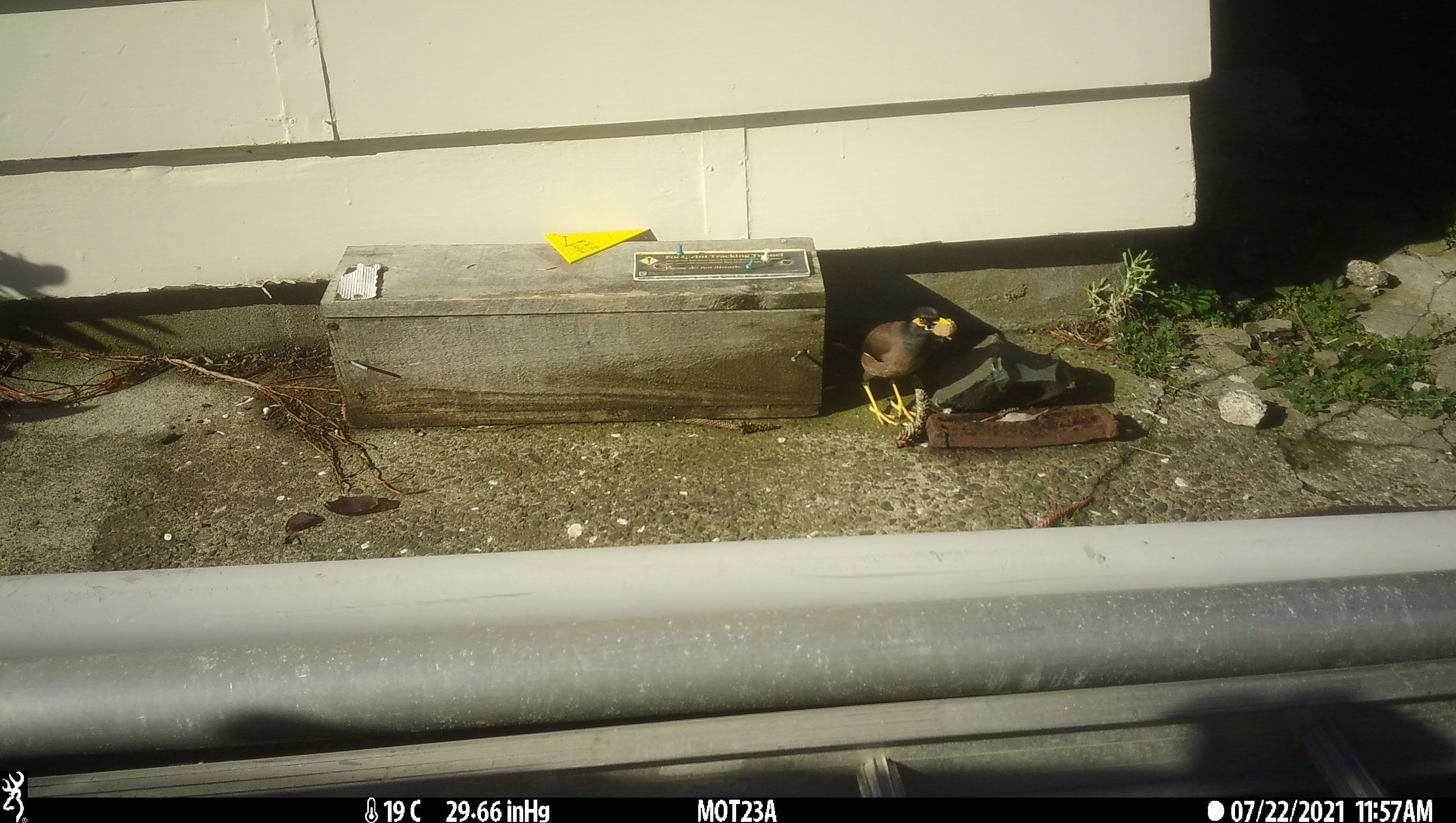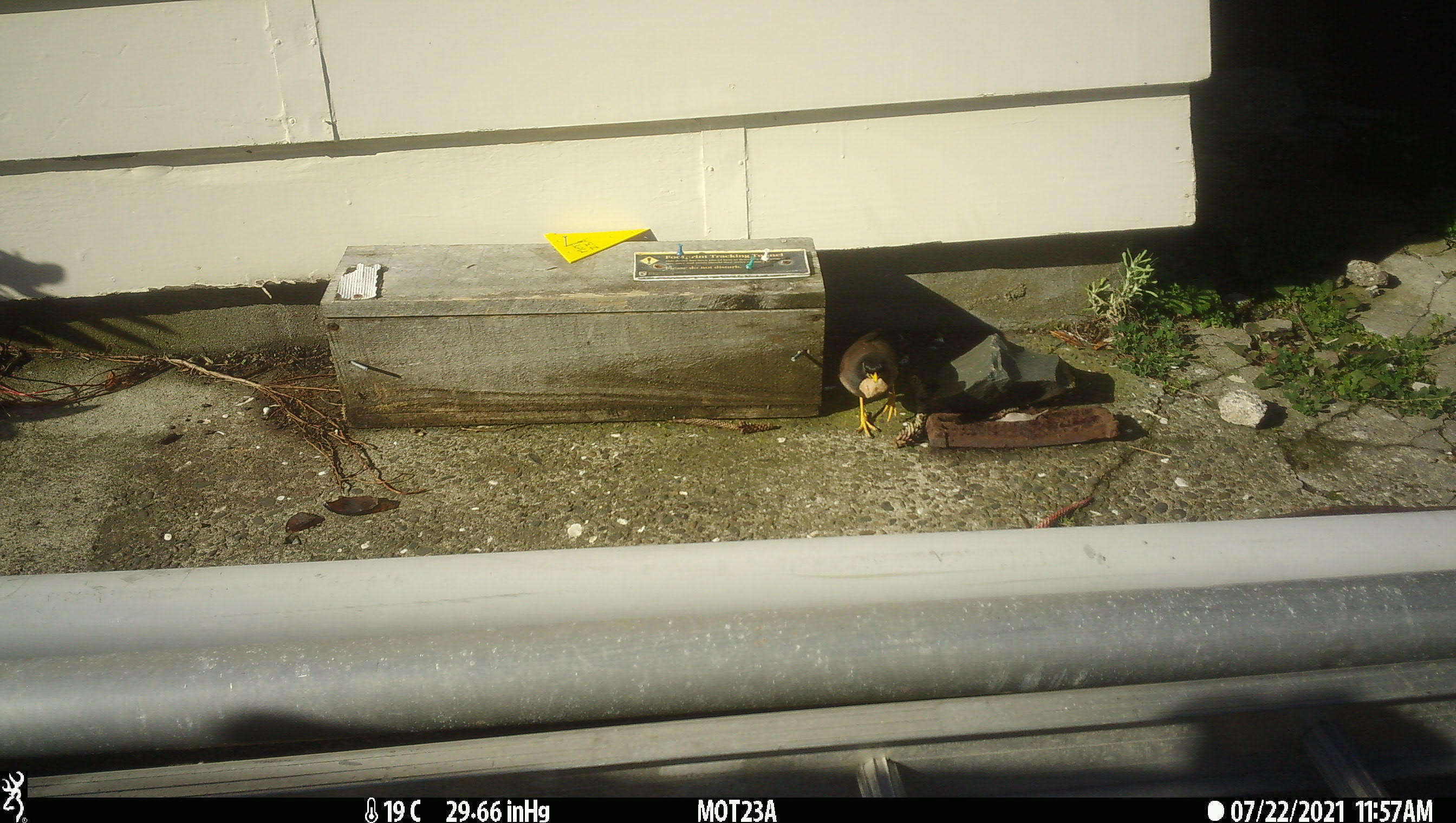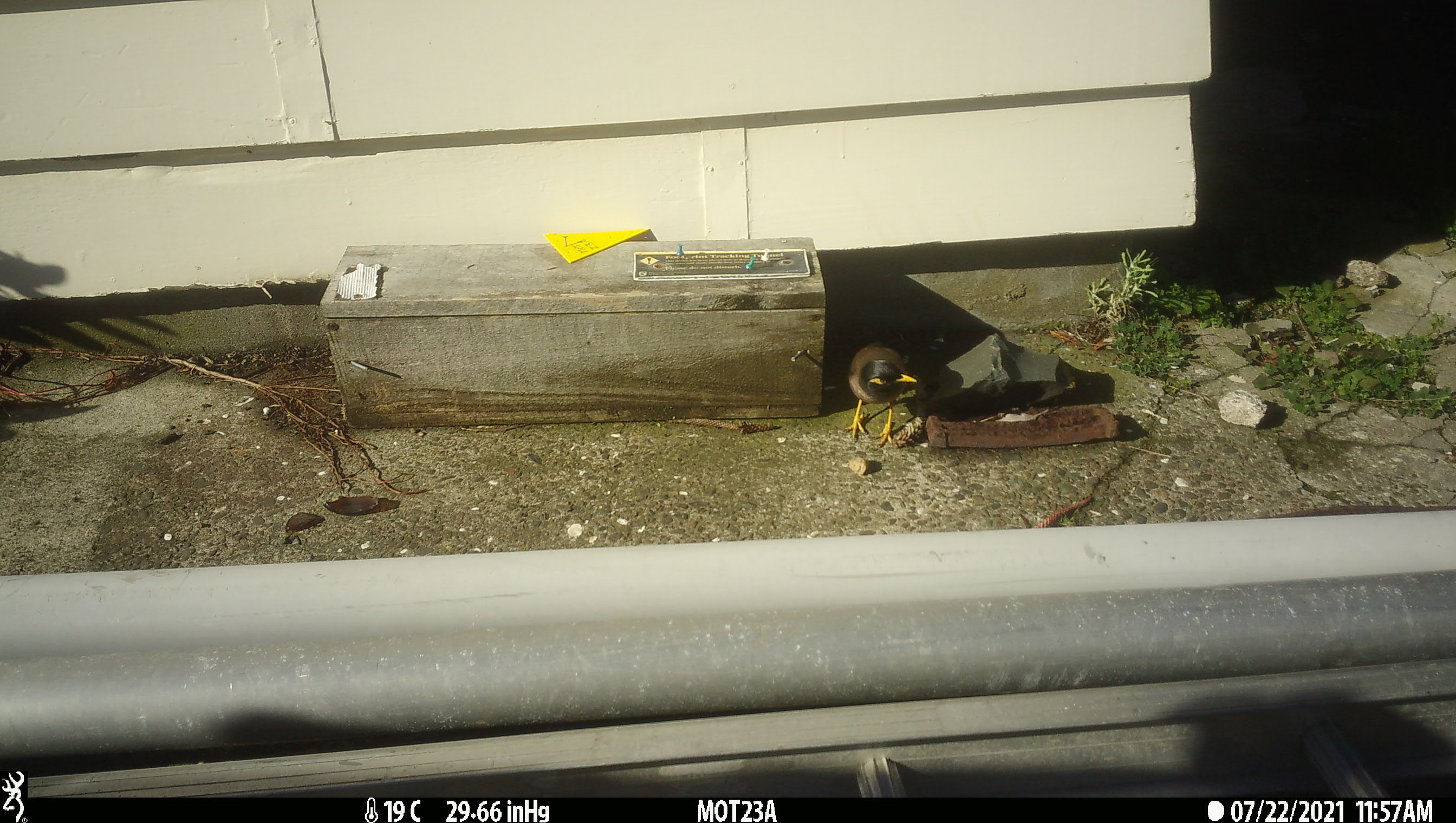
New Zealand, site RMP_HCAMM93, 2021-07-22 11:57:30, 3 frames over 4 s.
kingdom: Animalia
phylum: Chordata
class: Aves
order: Passeriformes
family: Sturnidae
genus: Acridotheres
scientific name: Acridotheres tristis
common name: common myna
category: myna